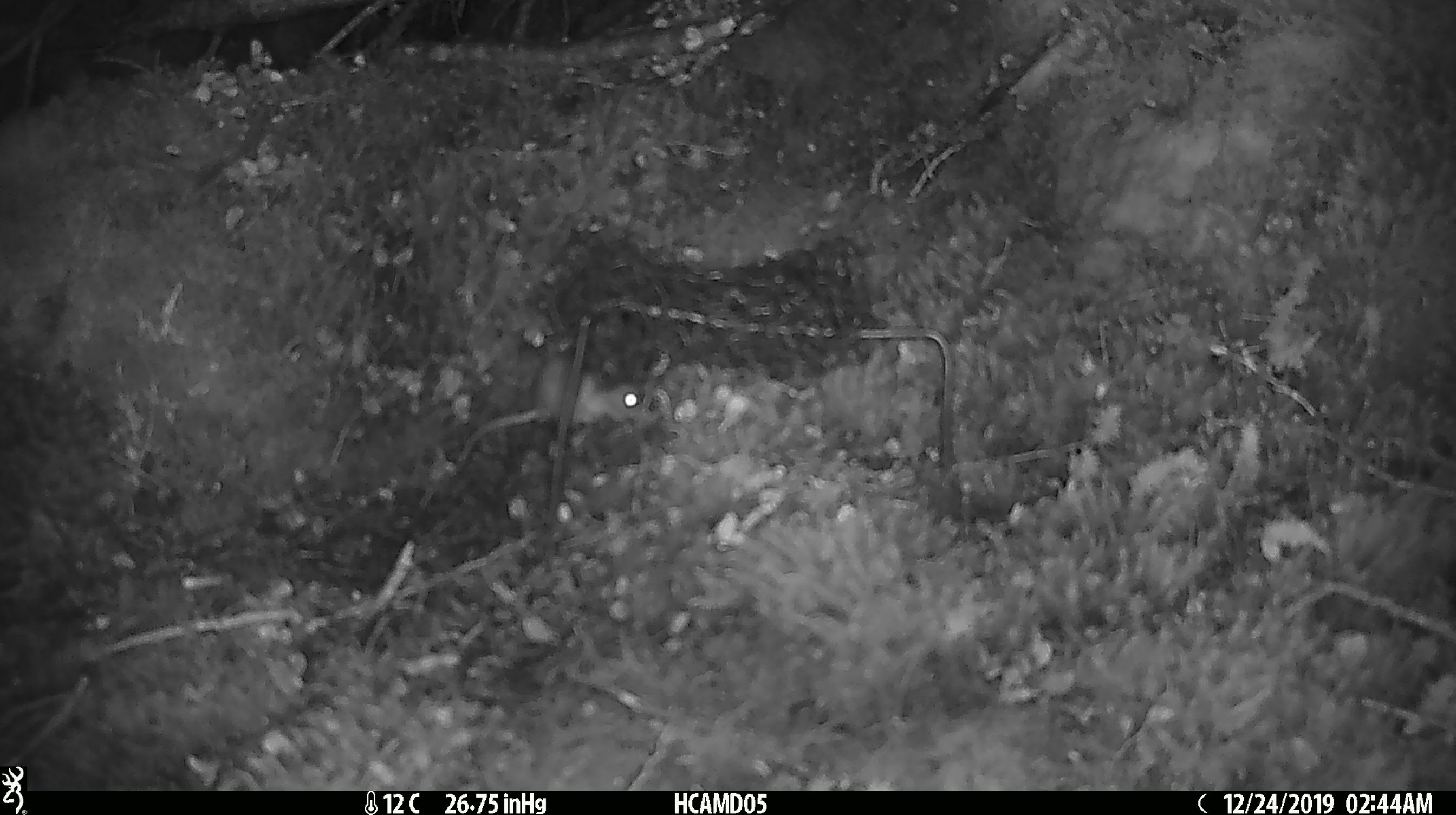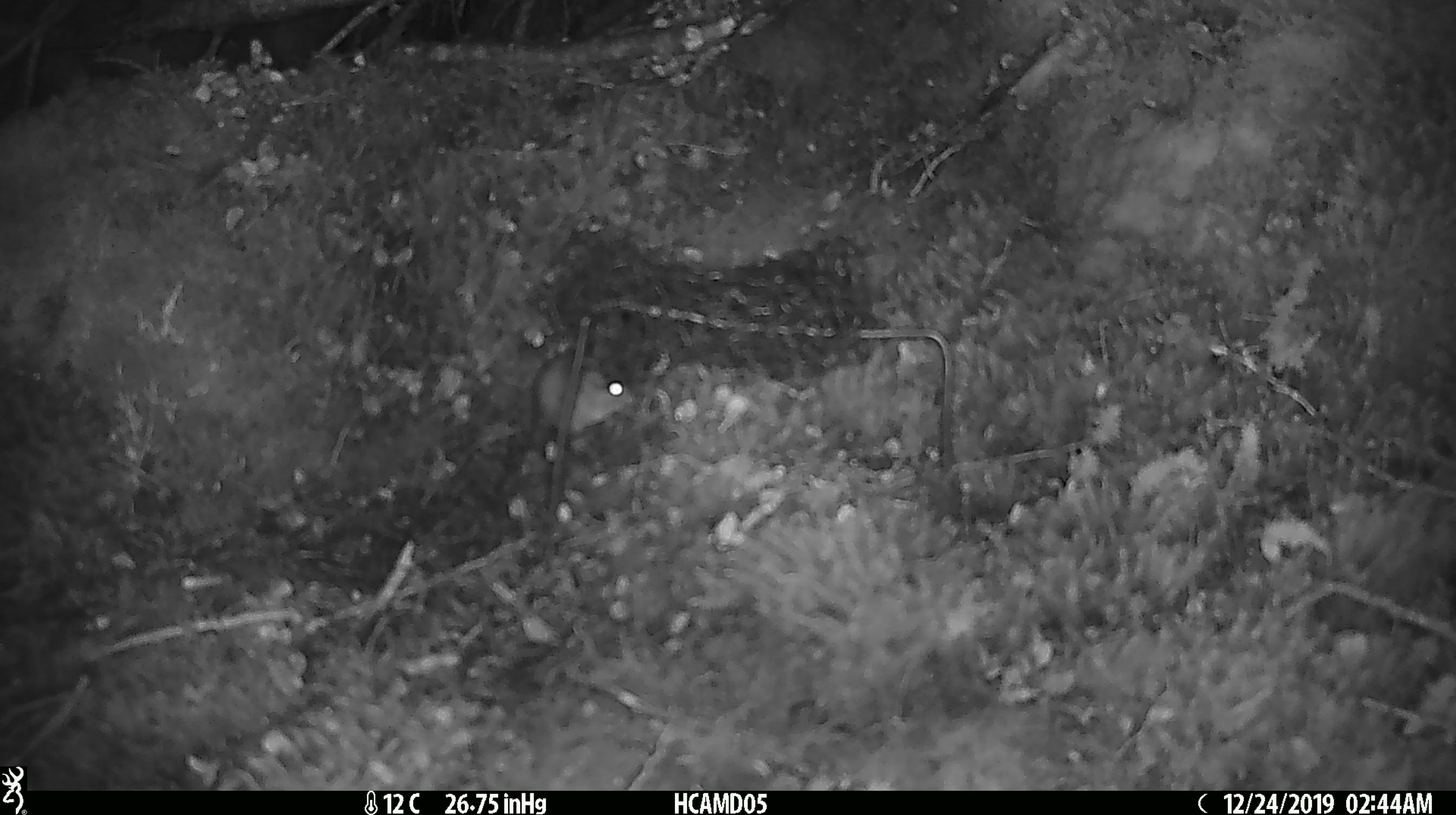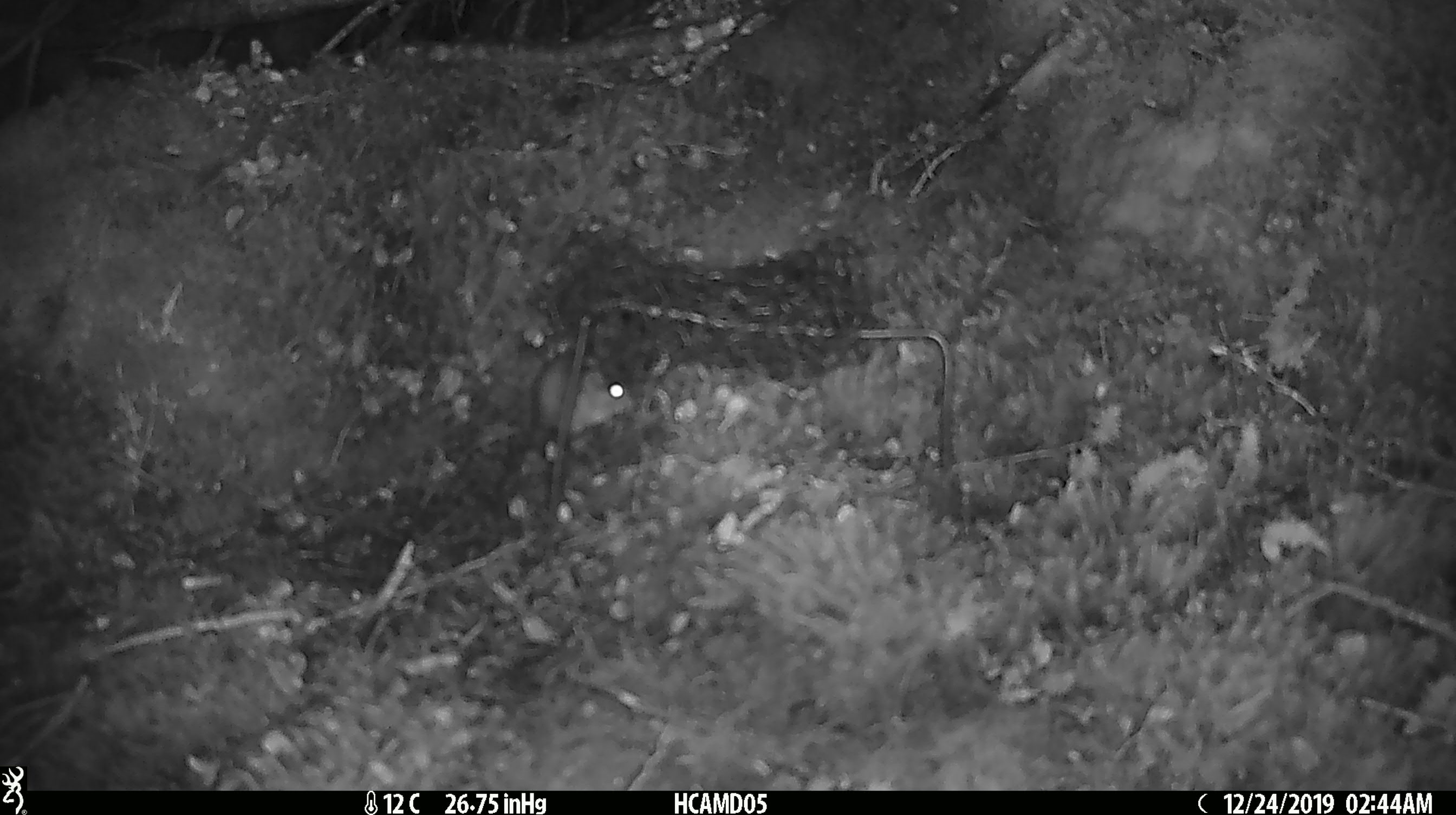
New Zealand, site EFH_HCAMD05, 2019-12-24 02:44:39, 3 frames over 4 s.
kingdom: Animalia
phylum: Chordata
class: Mammalia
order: Rodentia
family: Muridae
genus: Mus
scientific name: Mus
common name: mouse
Mouse (Mus).